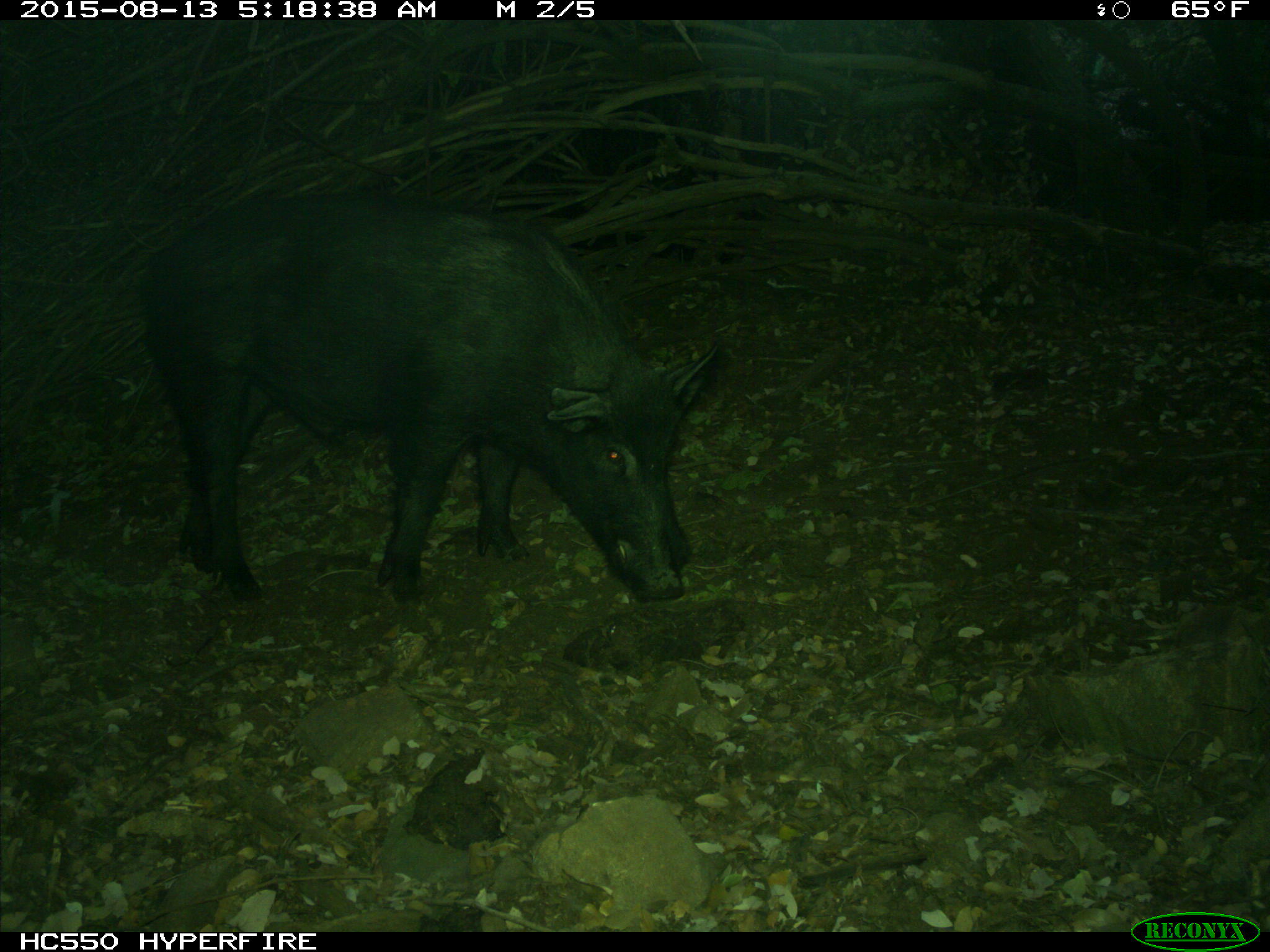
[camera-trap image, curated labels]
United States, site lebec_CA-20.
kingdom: Animalia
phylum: Chordata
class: Mammalia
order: Artiodactyla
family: Suidae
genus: Sus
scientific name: Sus scrofa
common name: wild boar